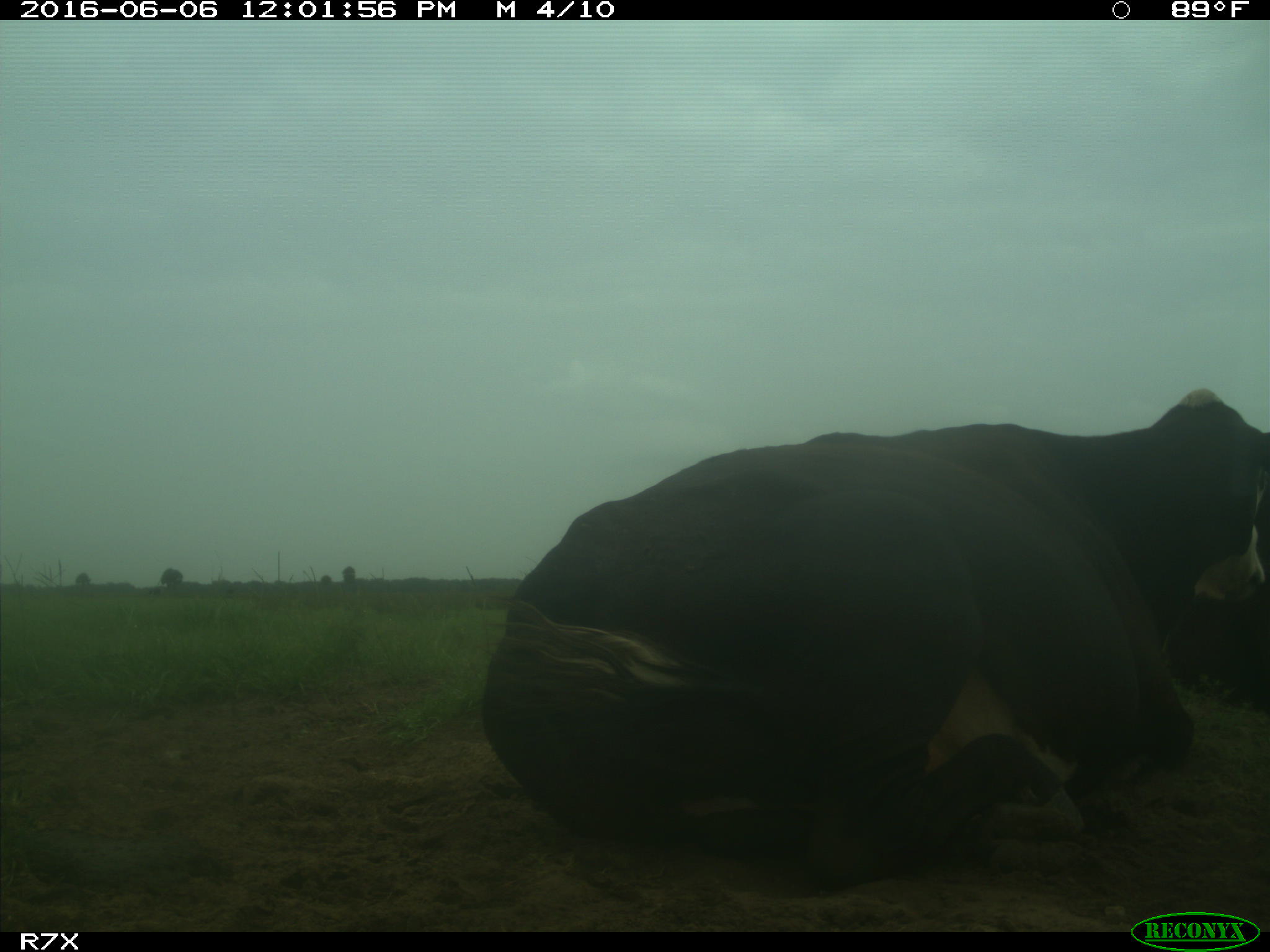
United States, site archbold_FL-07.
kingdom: Animalia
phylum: Chordata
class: Mammalia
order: Artiodactyla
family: Bovidae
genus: Bos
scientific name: Bos taurus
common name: domestic cow